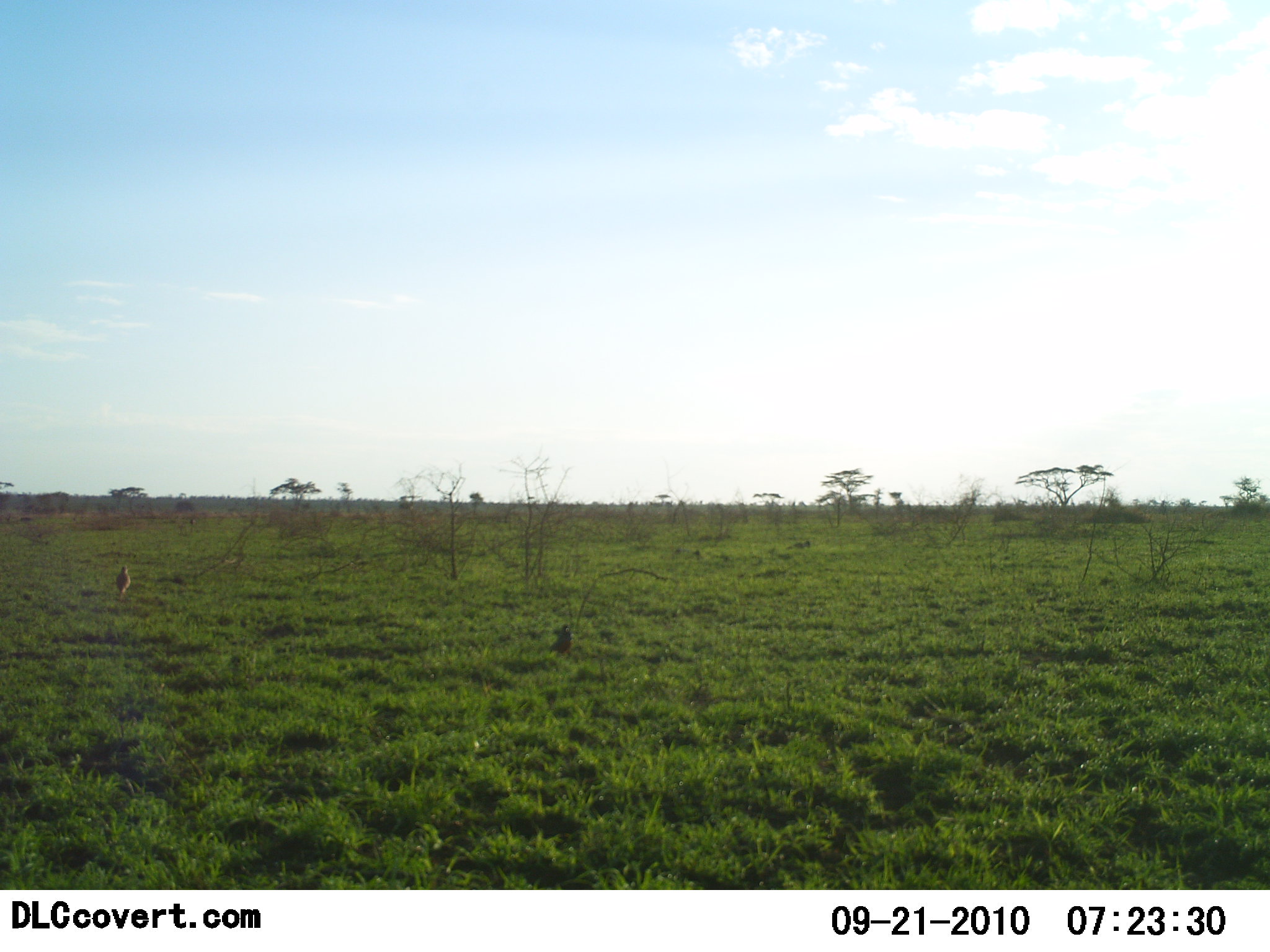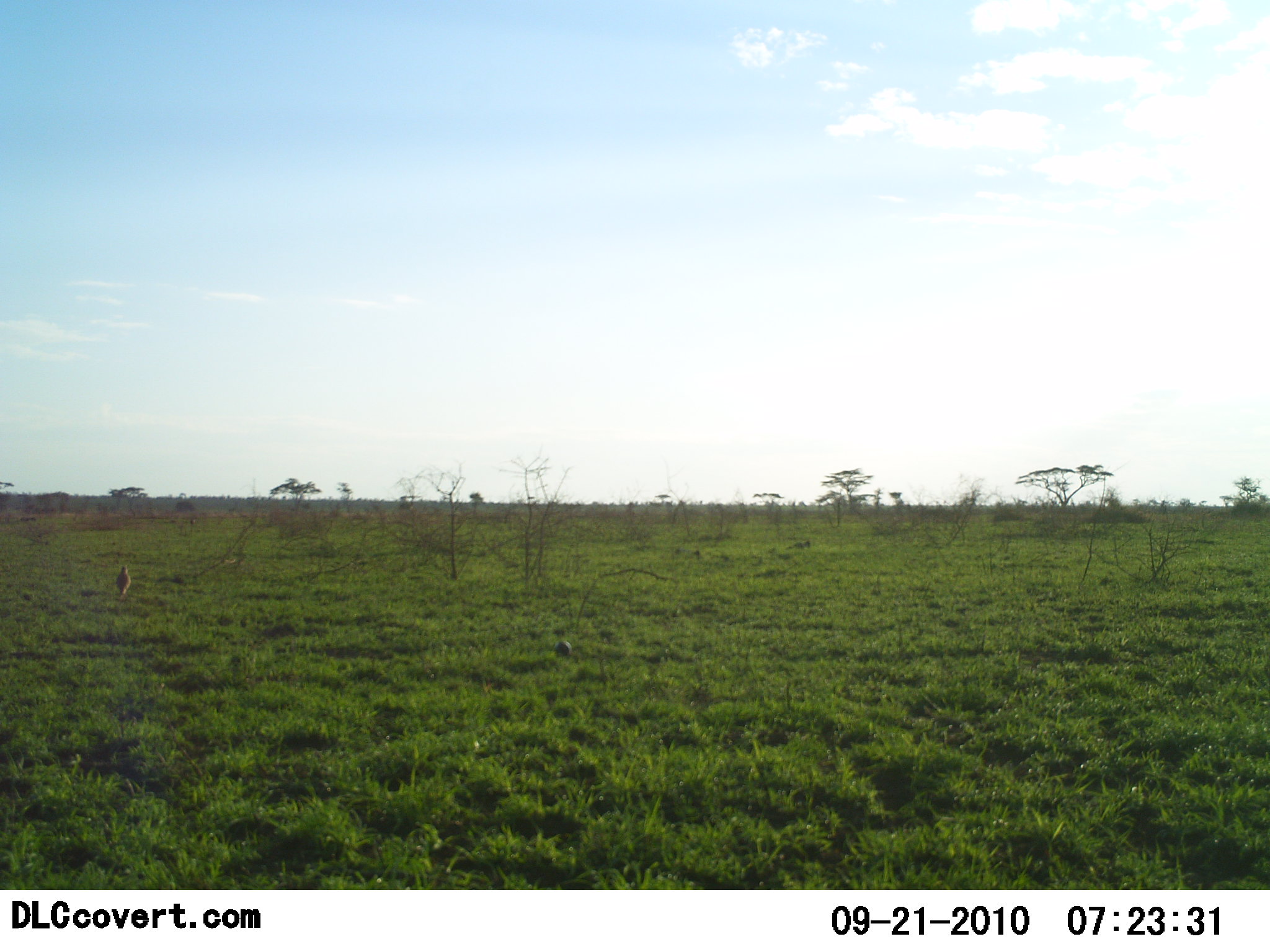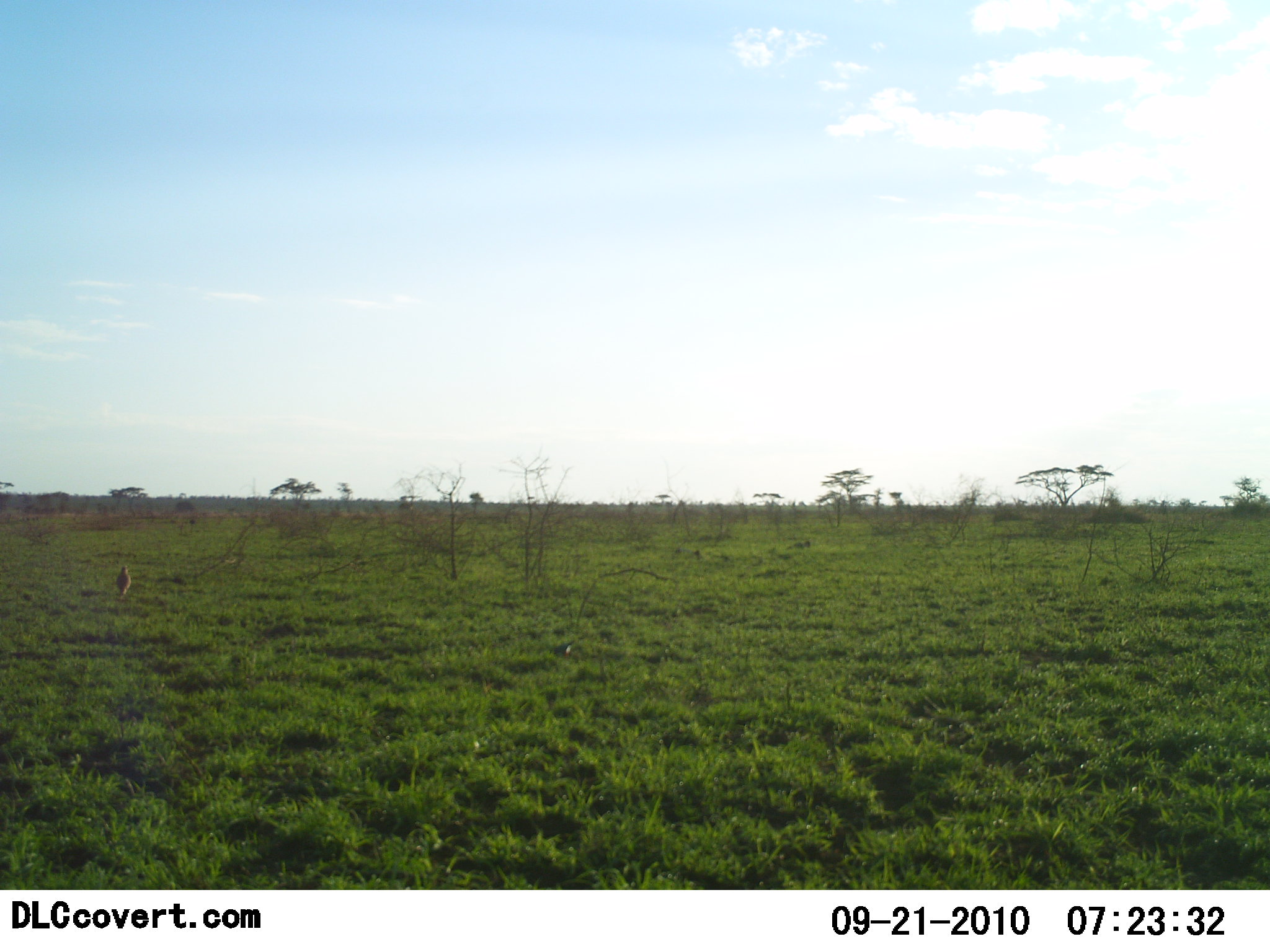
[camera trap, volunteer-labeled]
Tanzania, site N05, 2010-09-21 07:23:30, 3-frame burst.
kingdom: Animalia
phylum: Chordata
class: Aves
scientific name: Aves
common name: bird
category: otherbird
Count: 2.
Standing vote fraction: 64%.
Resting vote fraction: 7%.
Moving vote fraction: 29%.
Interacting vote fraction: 0%.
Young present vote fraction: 0%.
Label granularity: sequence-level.